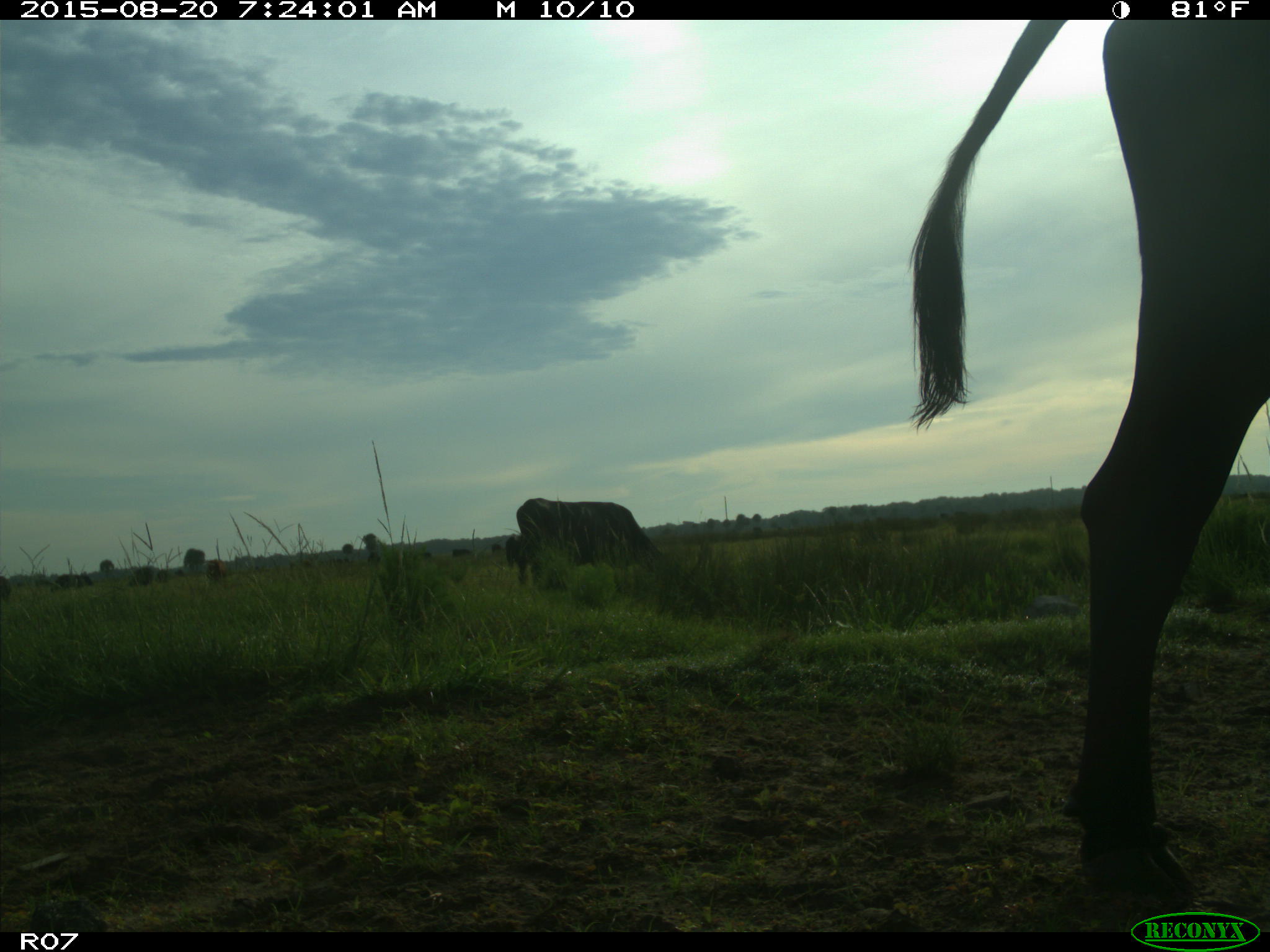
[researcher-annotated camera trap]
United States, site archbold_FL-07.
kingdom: Animalia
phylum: Chordata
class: Mammalia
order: Artiodactyla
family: Bovidae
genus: Bos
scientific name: Bos taurus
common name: domestic cow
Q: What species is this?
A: Bos taurus (domestic cow).